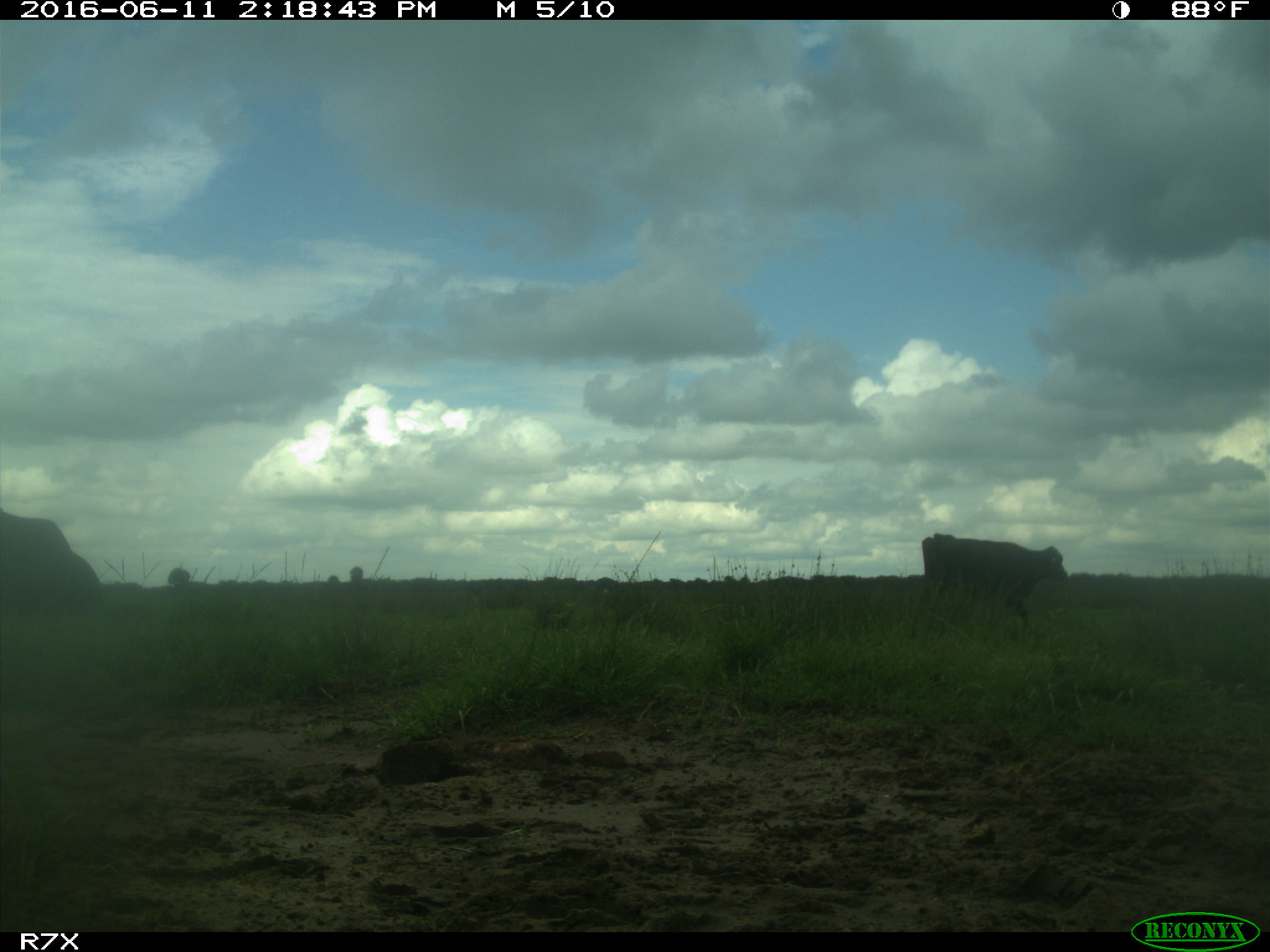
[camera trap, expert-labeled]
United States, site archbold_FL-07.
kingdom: Animalia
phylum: Chordata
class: Mammalia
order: Artiodactyla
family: Bovidae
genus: Bos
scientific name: Bos taurus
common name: domestic cow